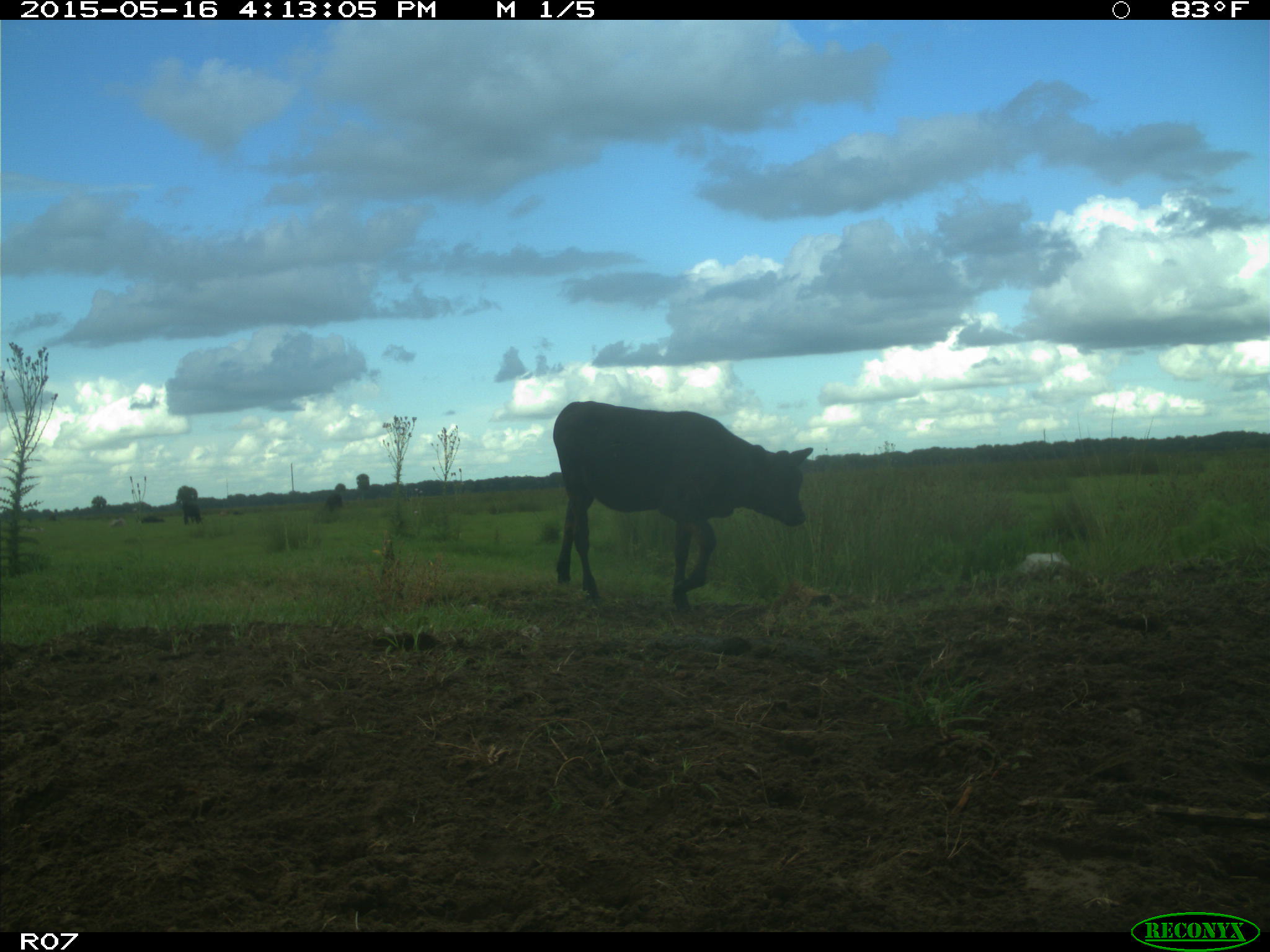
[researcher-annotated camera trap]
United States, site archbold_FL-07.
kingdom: Animalia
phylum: Chordata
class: Mammalia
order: Artiodactyla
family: Bovidae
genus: Bos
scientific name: Bos taurus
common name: domestic cow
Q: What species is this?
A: Bos taurus (domestic cow).